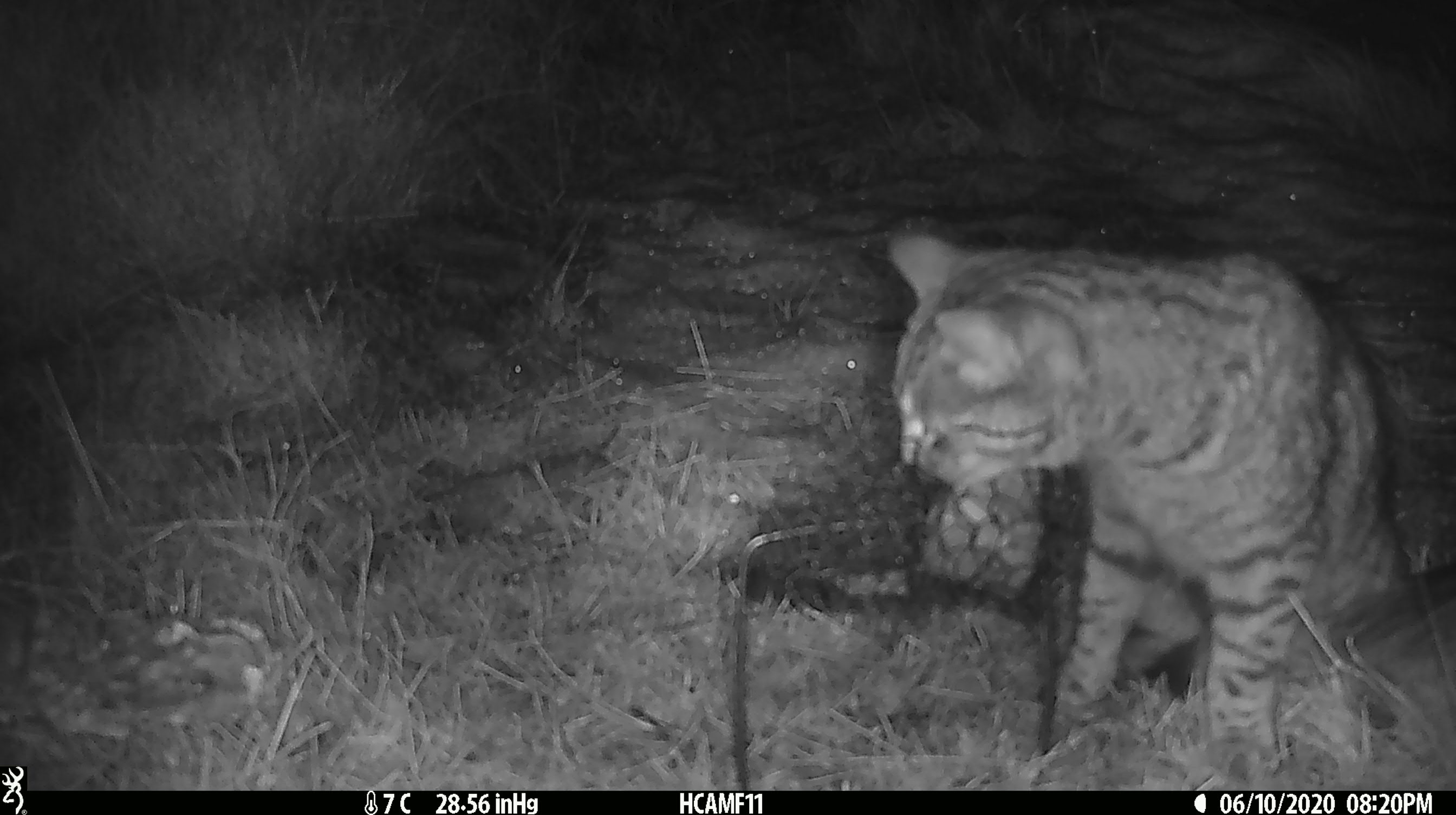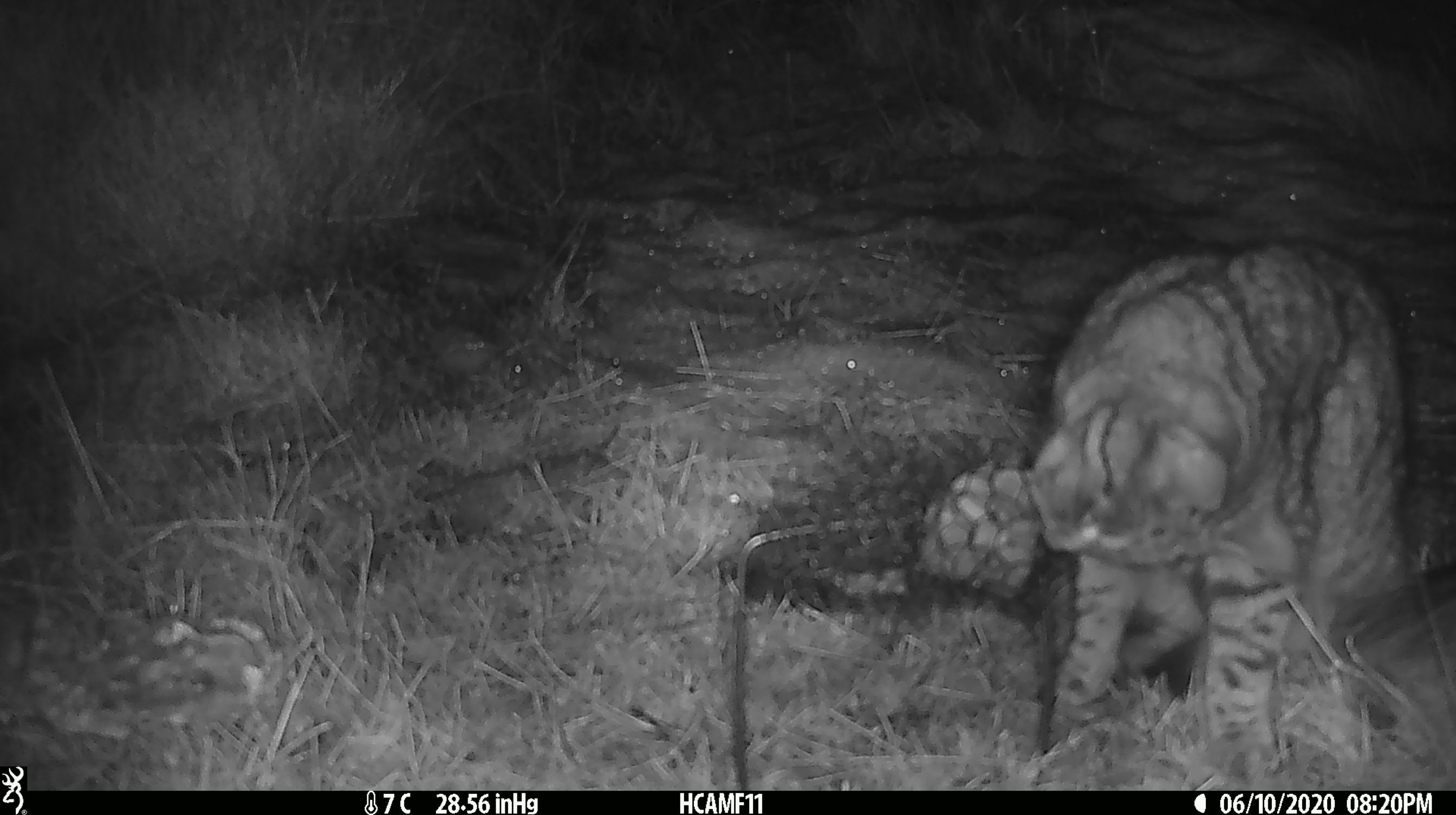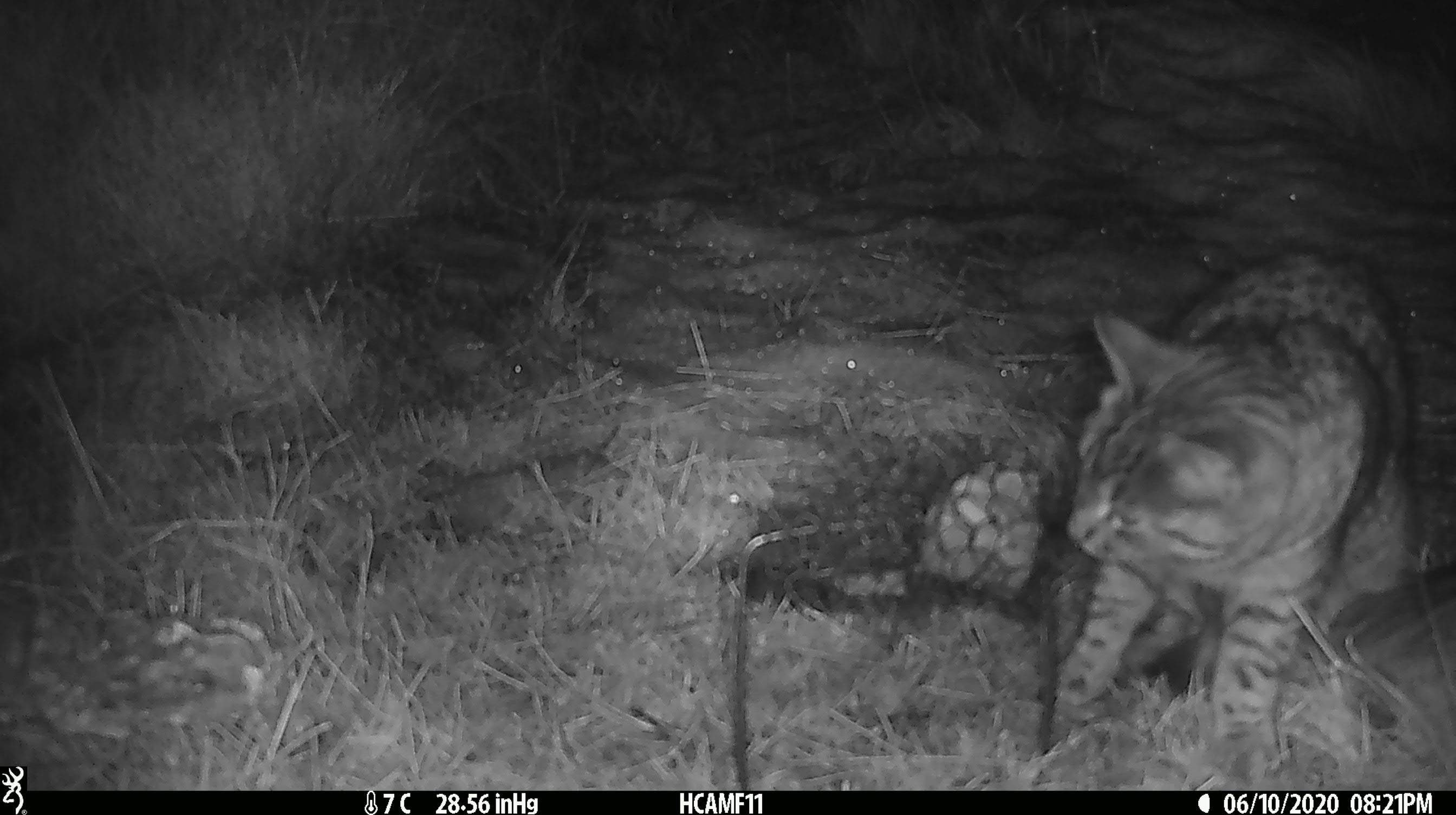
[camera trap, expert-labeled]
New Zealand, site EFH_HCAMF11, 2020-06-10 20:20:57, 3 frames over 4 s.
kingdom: Animalia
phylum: Chordata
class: Mammalia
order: Carnivora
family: Felidae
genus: Felis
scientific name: Felis catus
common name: domestic cat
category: cat